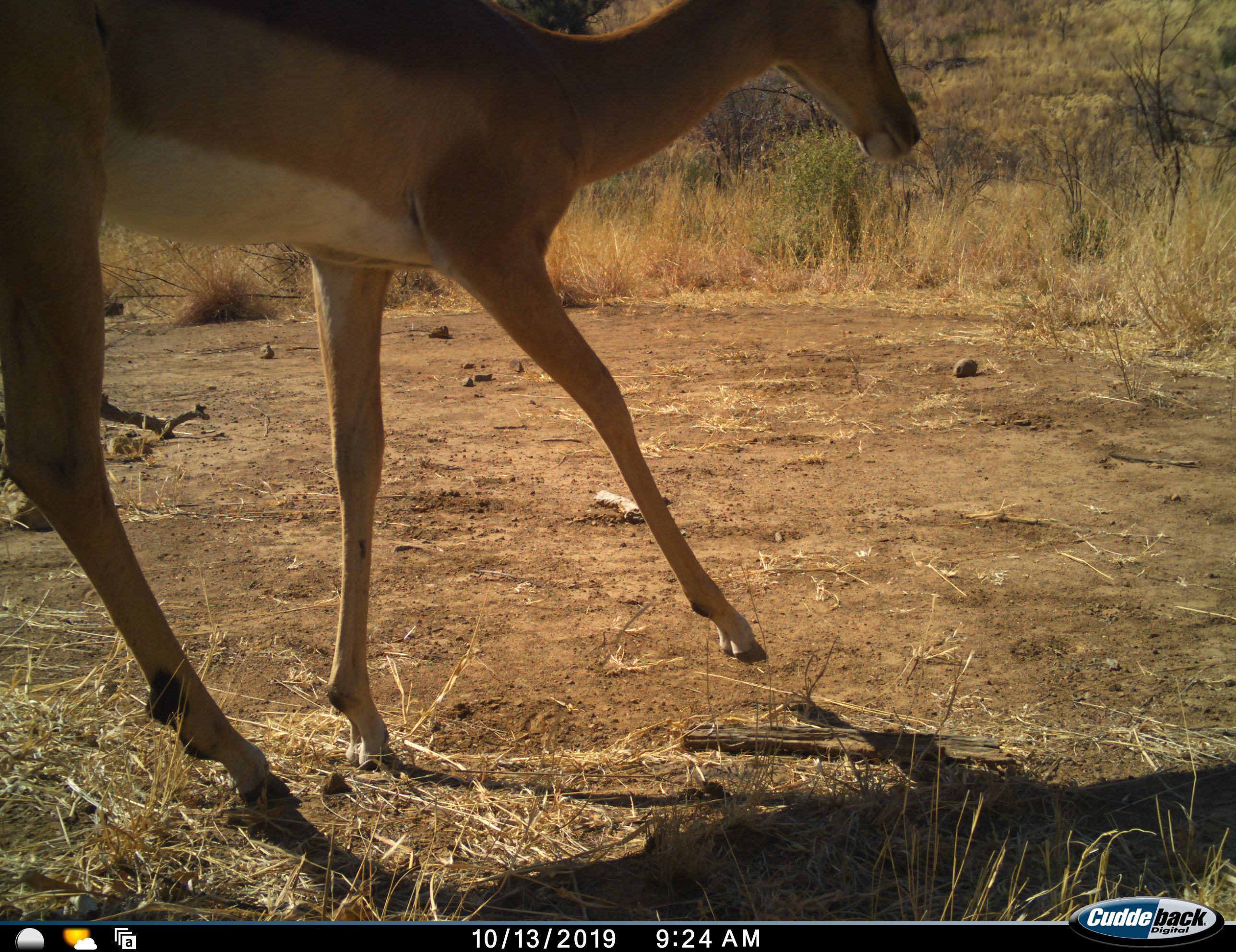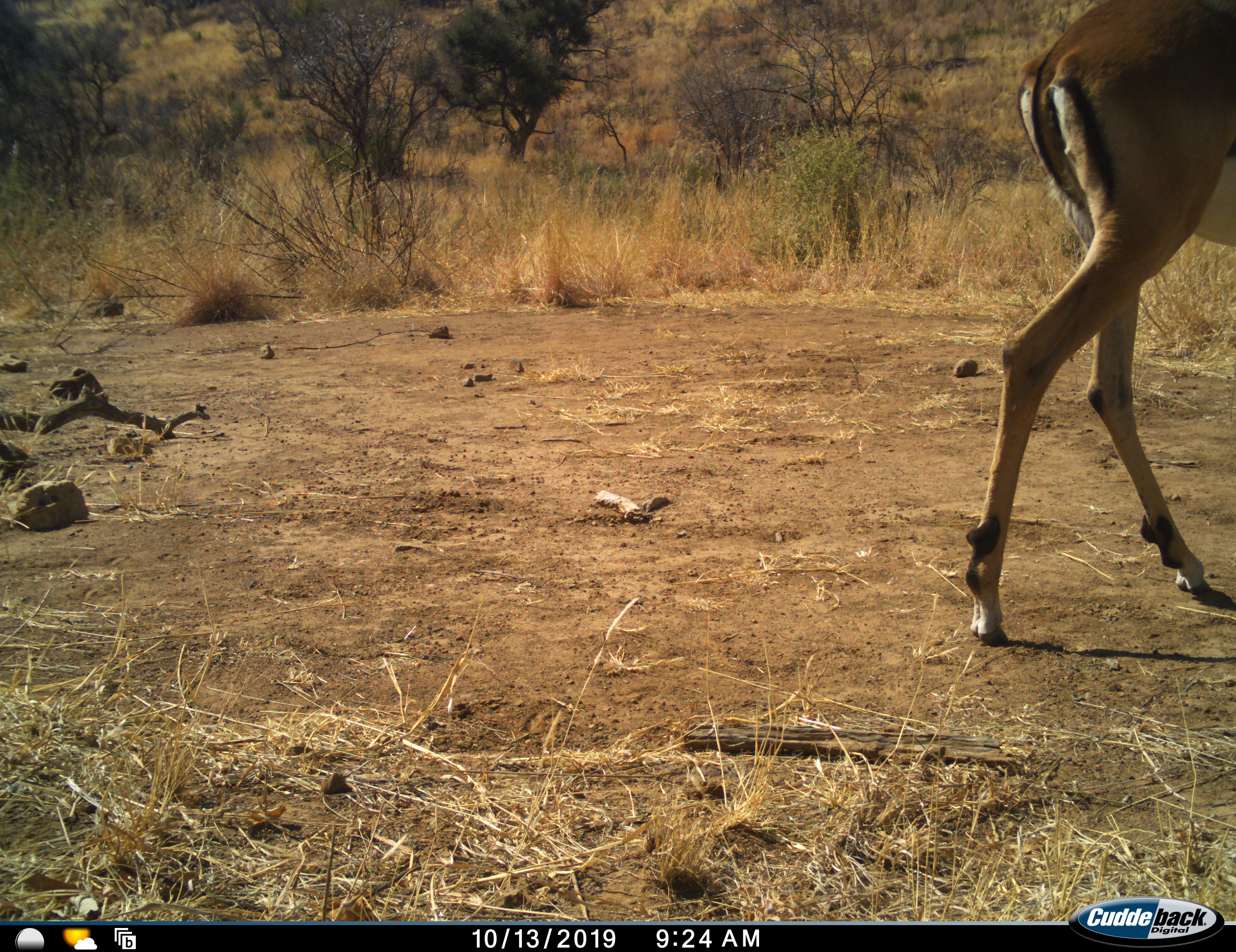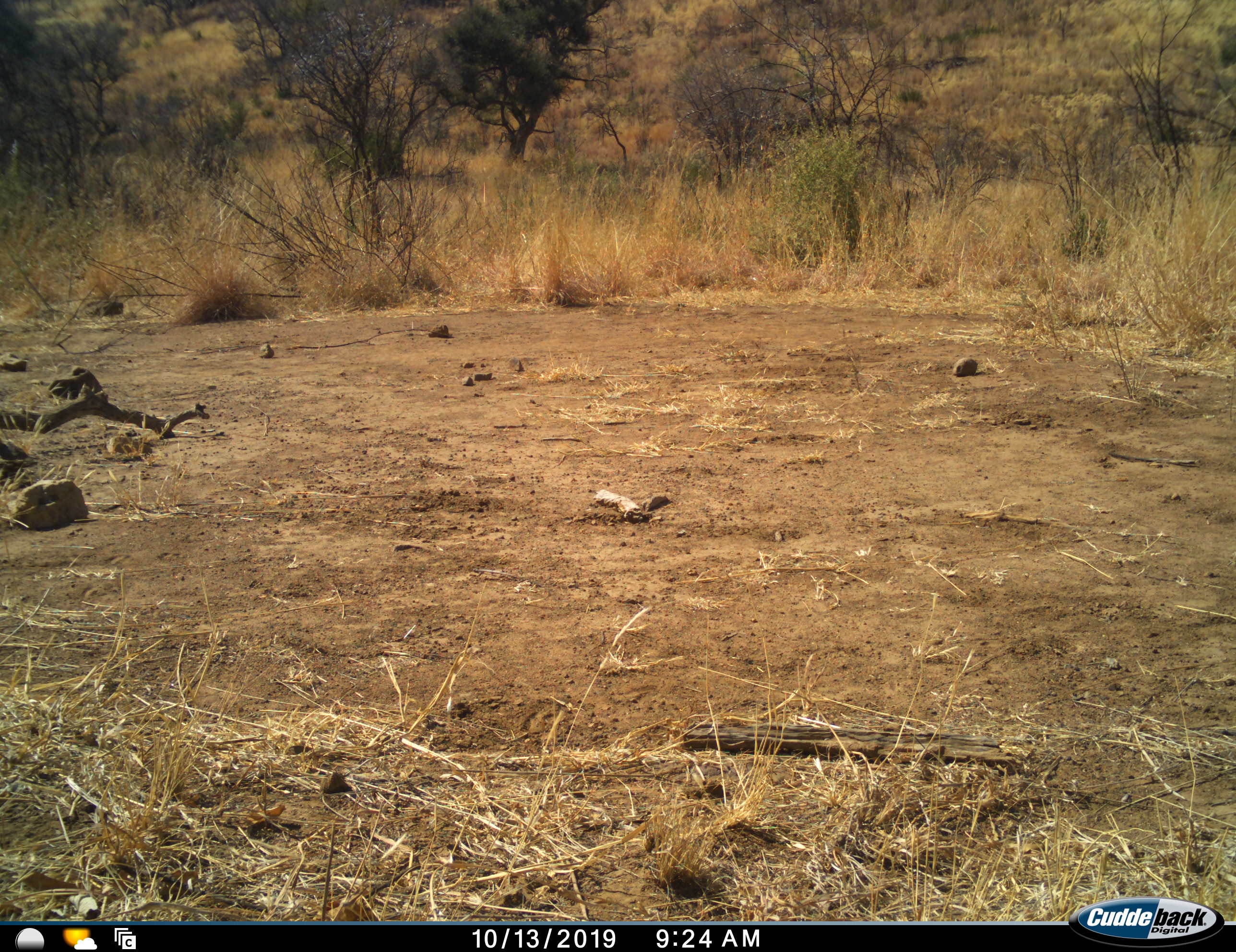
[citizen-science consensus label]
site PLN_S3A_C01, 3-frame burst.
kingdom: Animalia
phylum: Chordata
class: Mammalia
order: Artiodactyla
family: Bovidae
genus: Aepyceros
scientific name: Aepyceros melampus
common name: impala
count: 1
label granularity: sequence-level